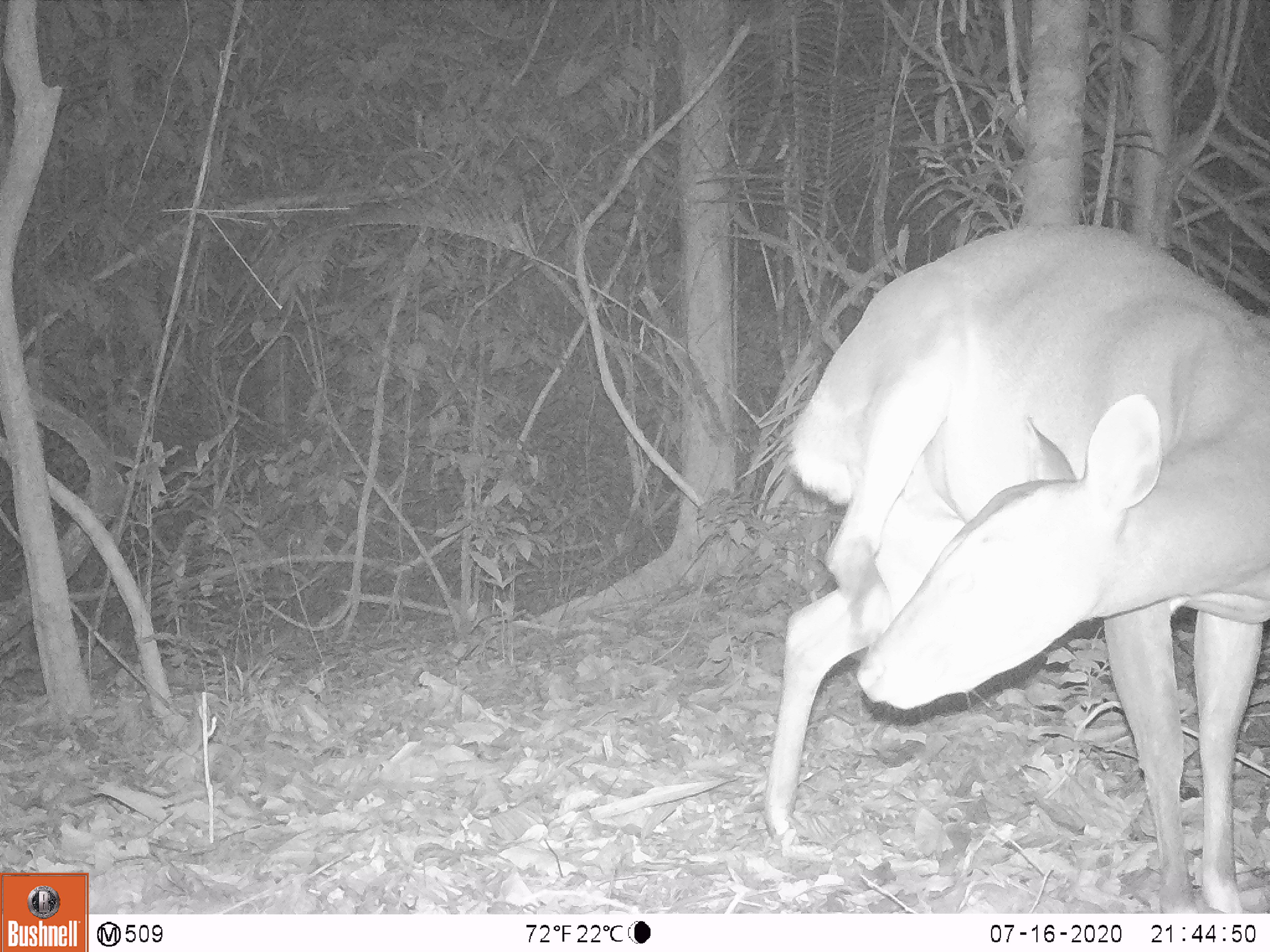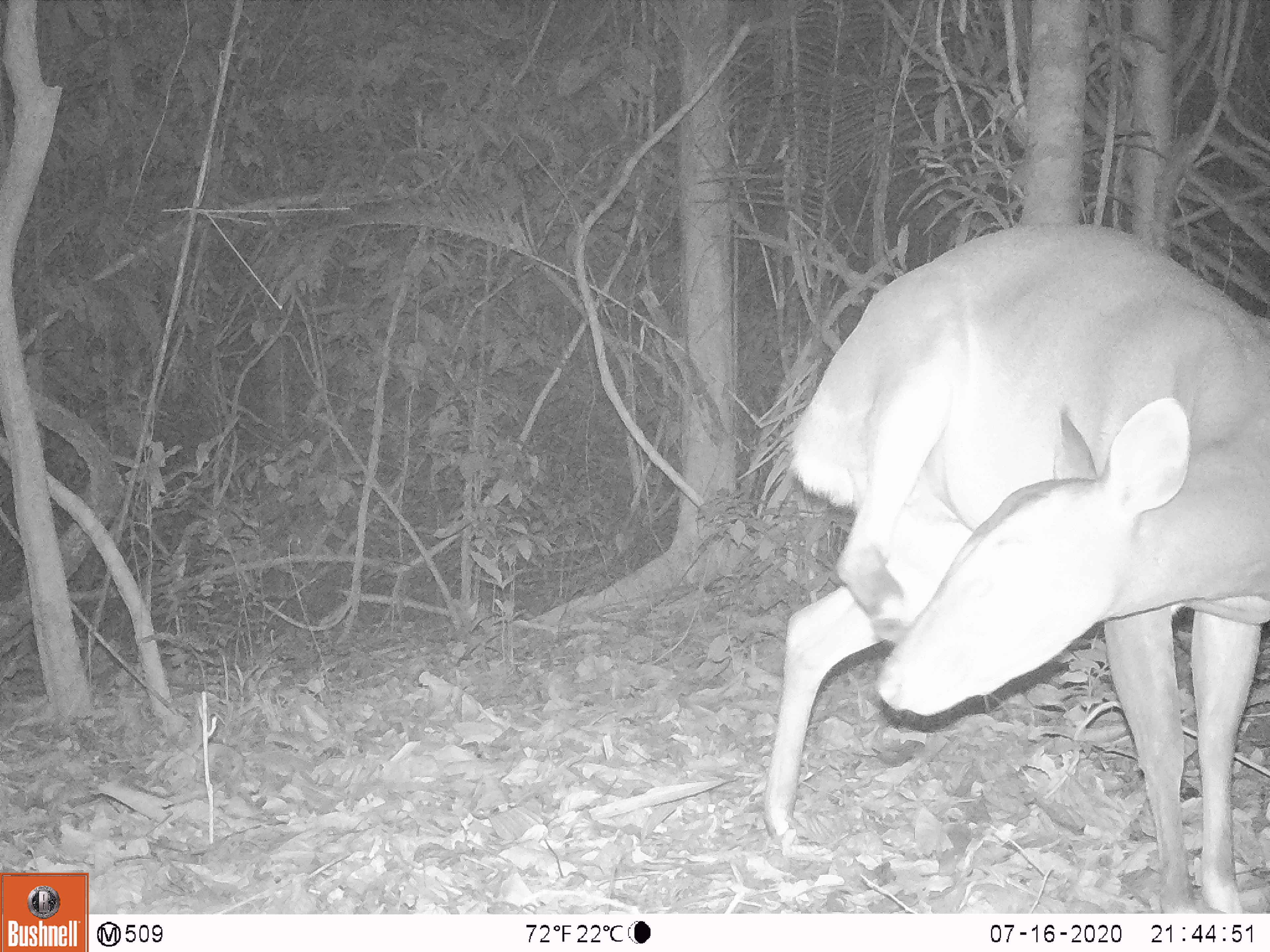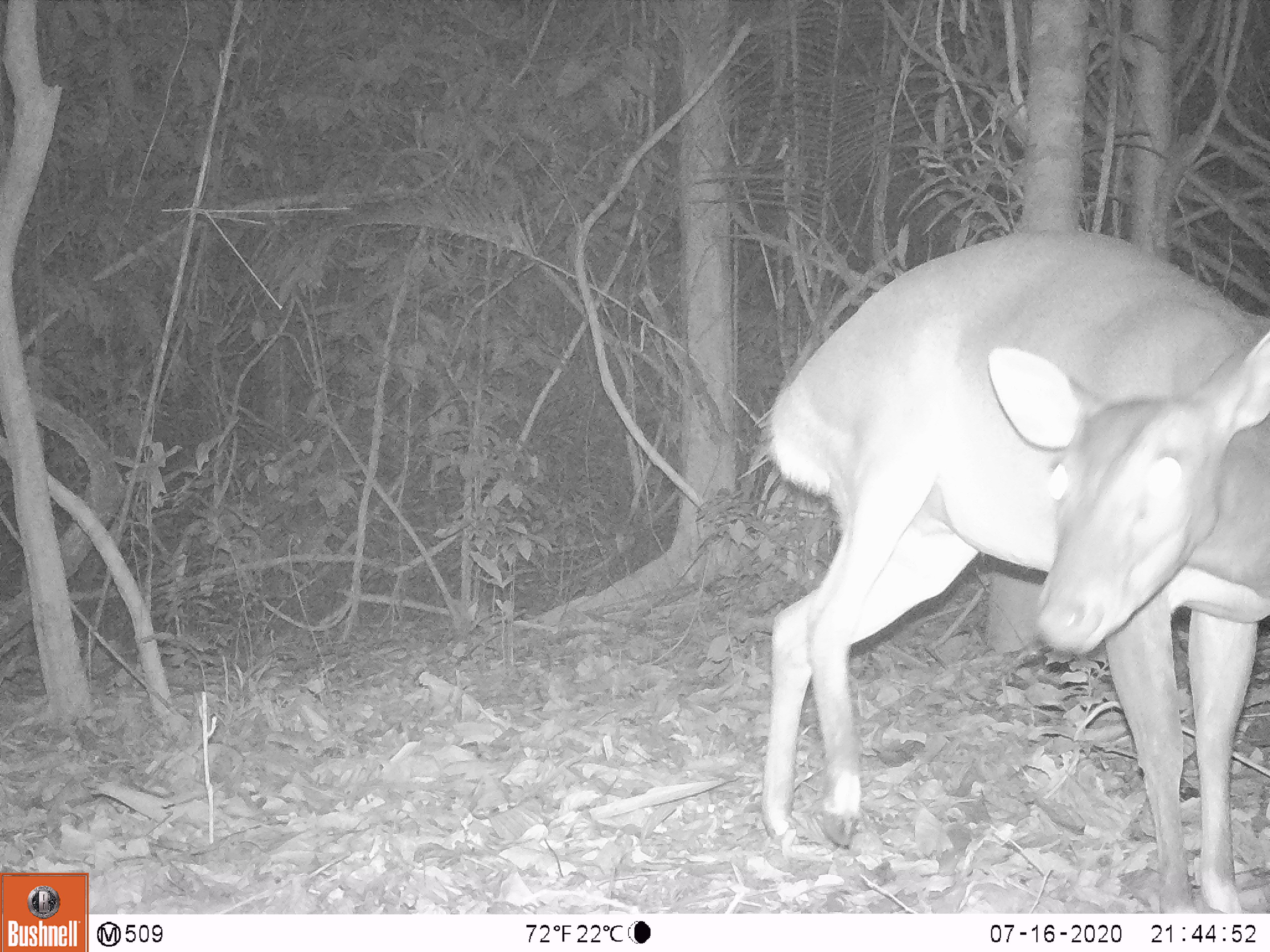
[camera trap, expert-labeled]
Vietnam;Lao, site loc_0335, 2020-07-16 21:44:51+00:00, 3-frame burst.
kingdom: Animalia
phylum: Chordata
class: Mammalia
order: Artiodactyla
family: Cervidae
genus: Muntiacus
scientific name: Muntiacus vuquangensis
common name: large-antlered muntjac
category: large antlered muntjac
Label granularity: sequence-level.